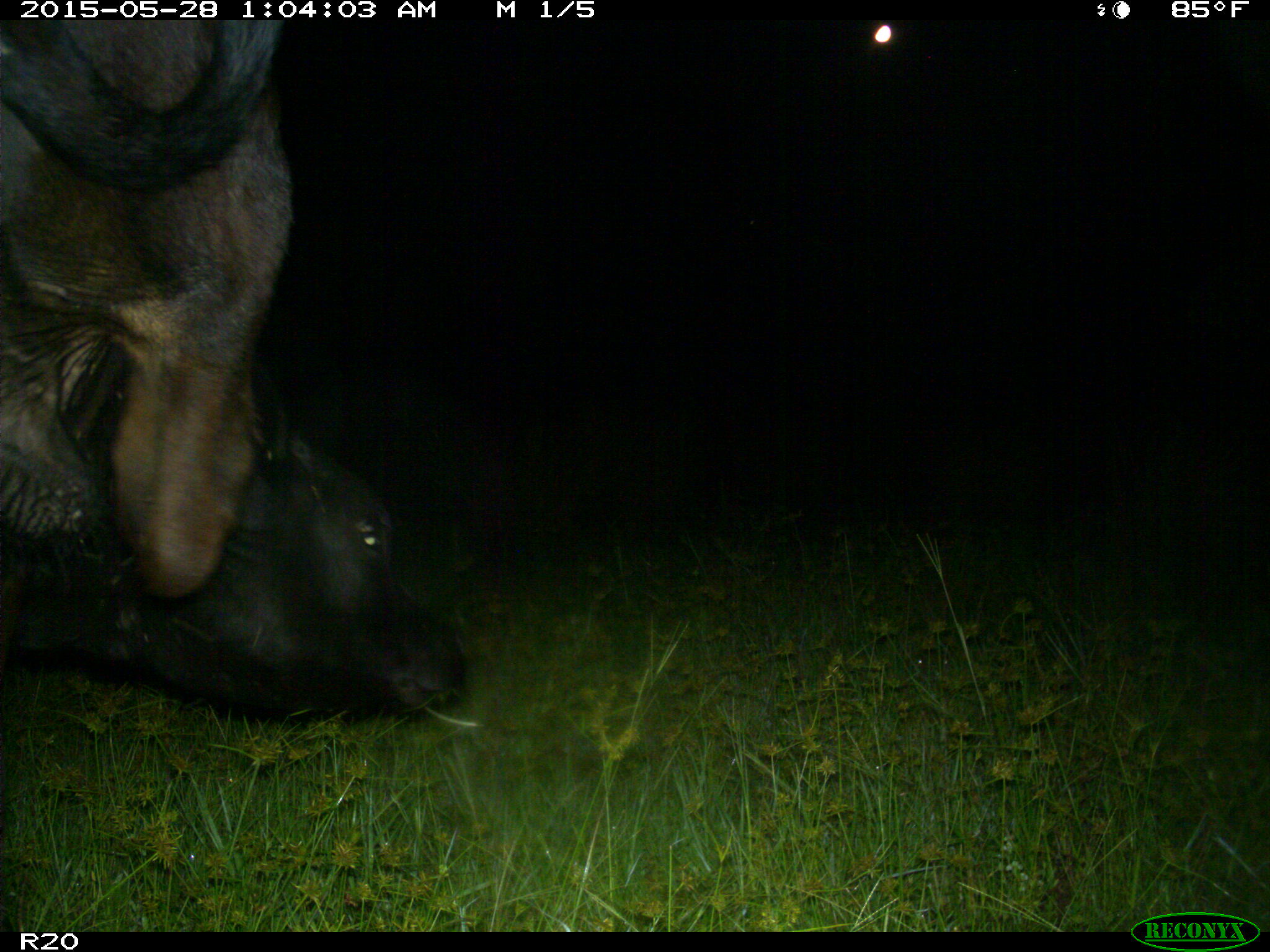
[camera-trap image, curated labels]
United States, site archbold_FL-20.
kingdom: Animalia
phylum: Chordata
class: Mammalia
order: Artiodactyla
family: Bovidae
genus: Bos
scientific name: Bos taurus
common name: domestic cow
Bos taurus (domestic cow).